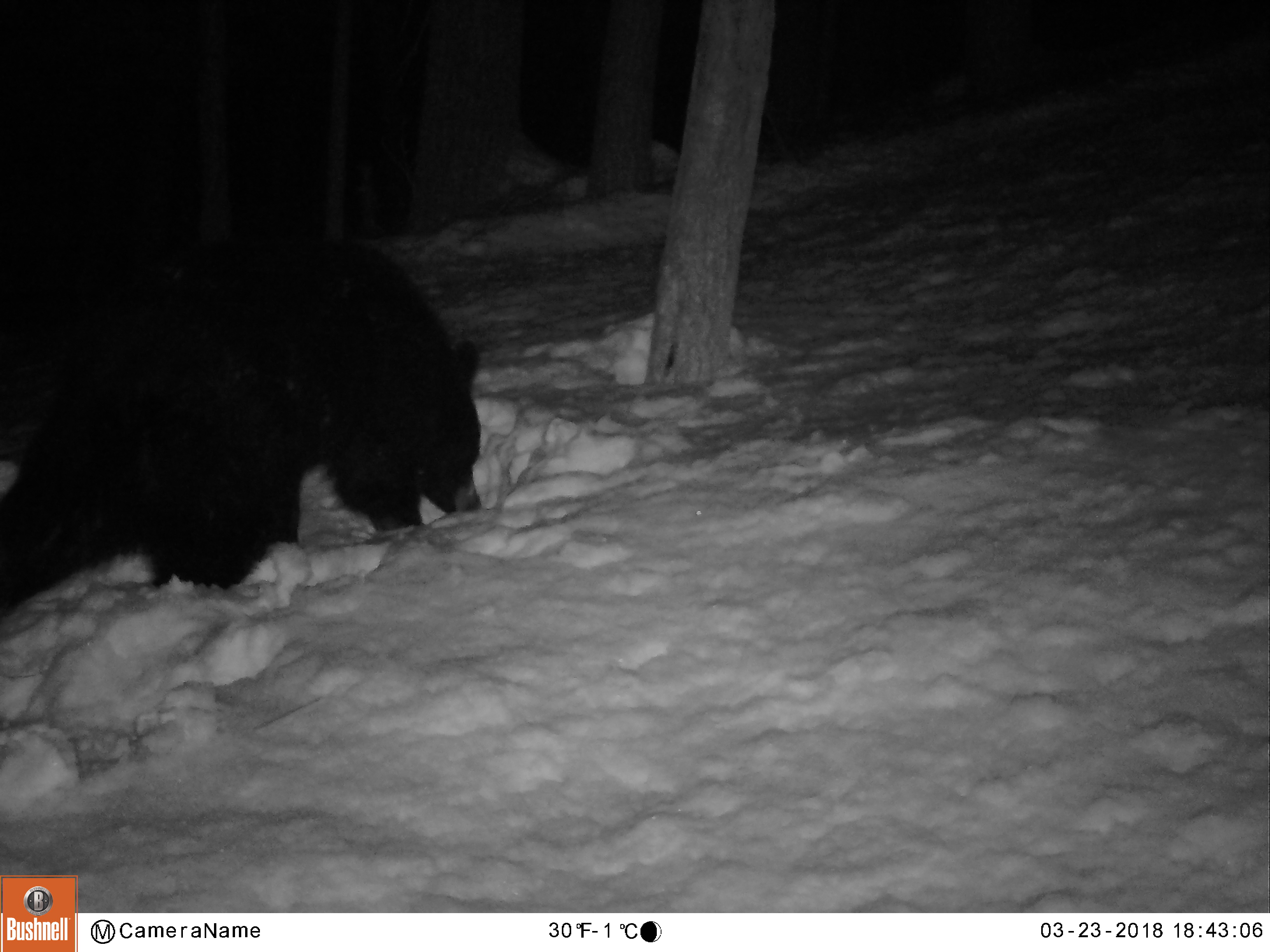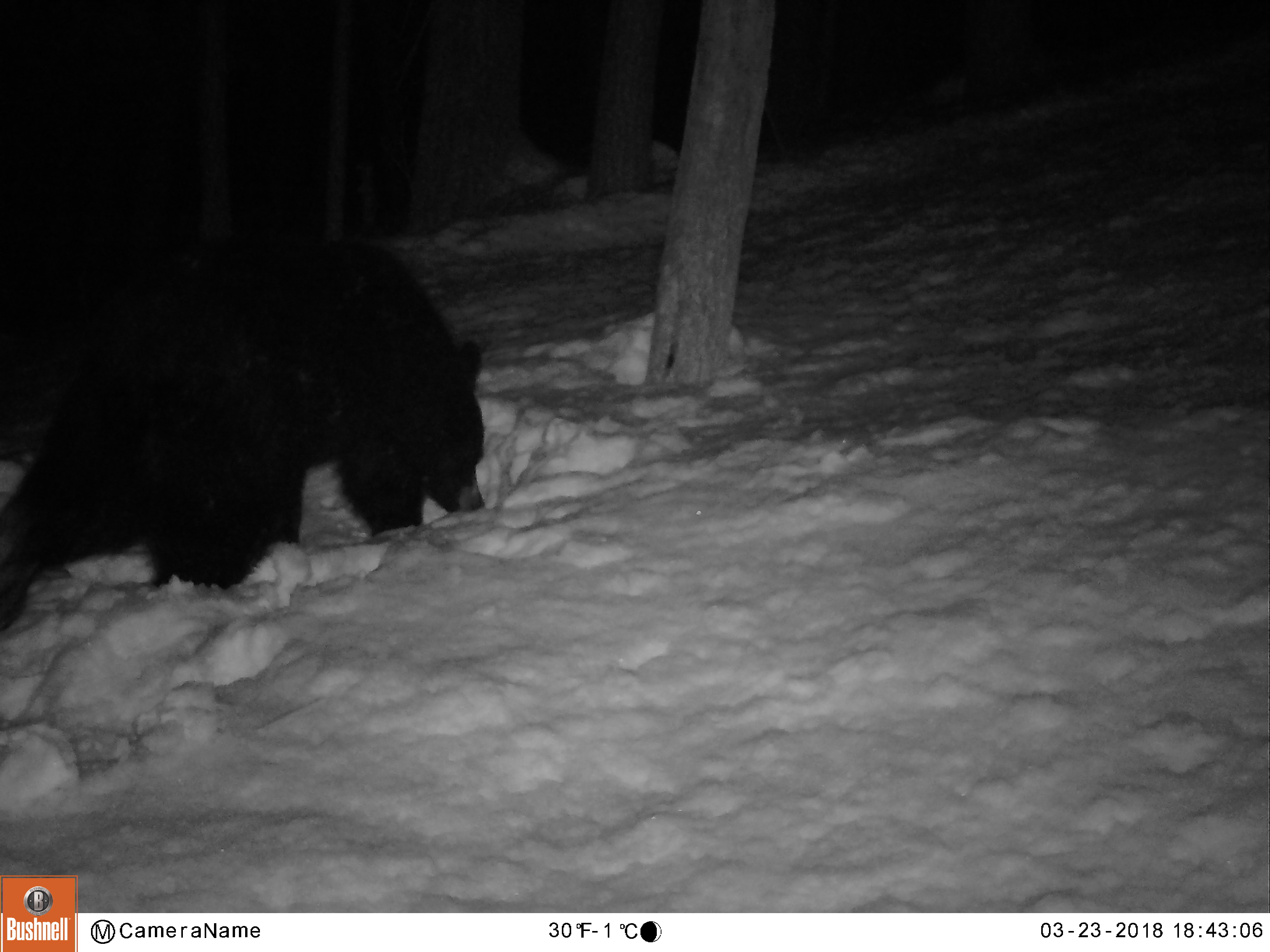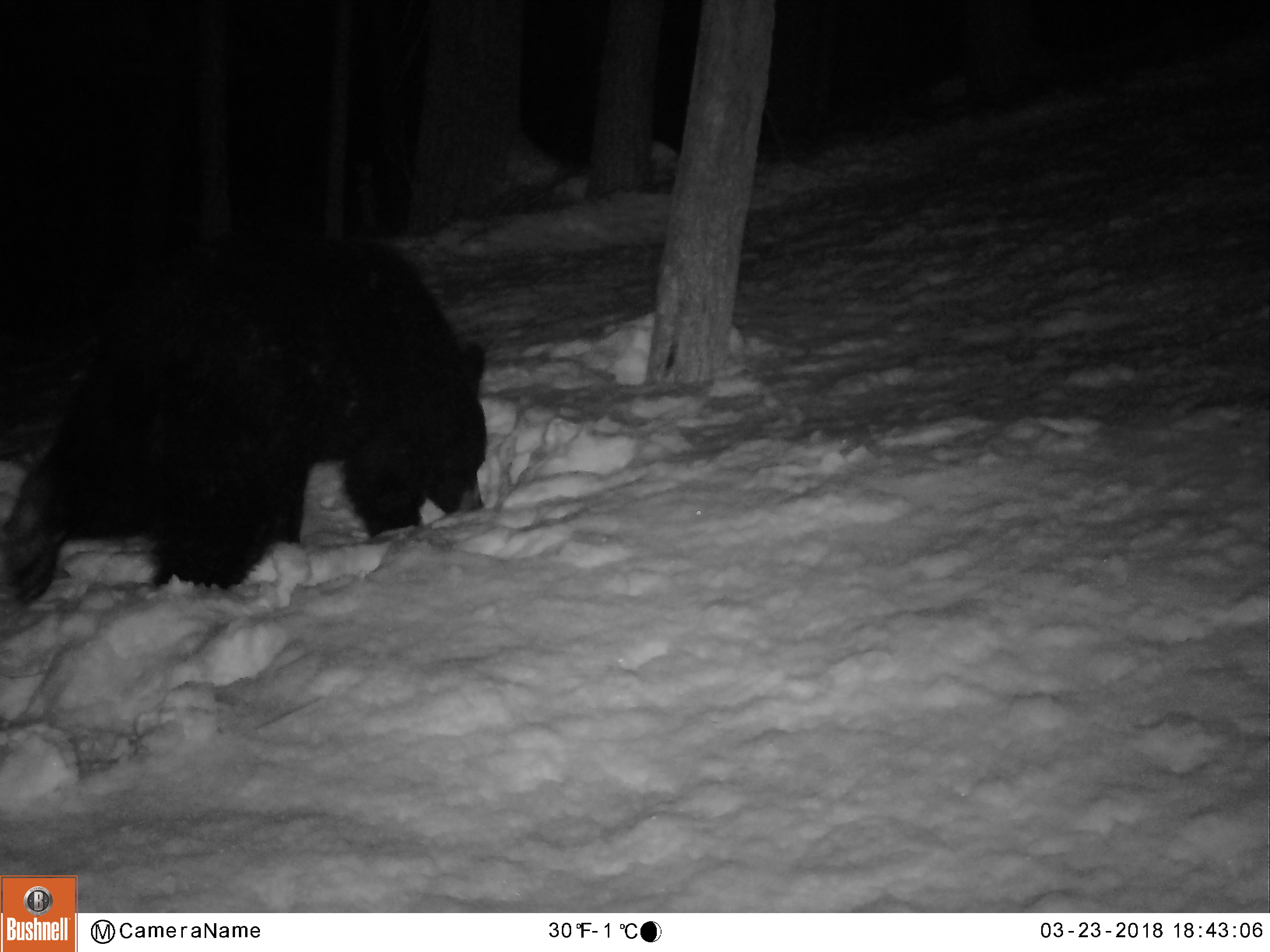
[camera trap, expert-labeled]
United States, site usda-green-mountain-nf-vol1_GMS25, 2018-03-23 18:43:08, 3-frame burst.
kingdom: Animalia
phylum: Chordata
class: Mammalia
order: Carnivora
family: Ursidae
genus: Ursus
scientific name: Ursus americanus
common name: black bear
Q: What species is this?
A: Black bear (Ursus americanus).